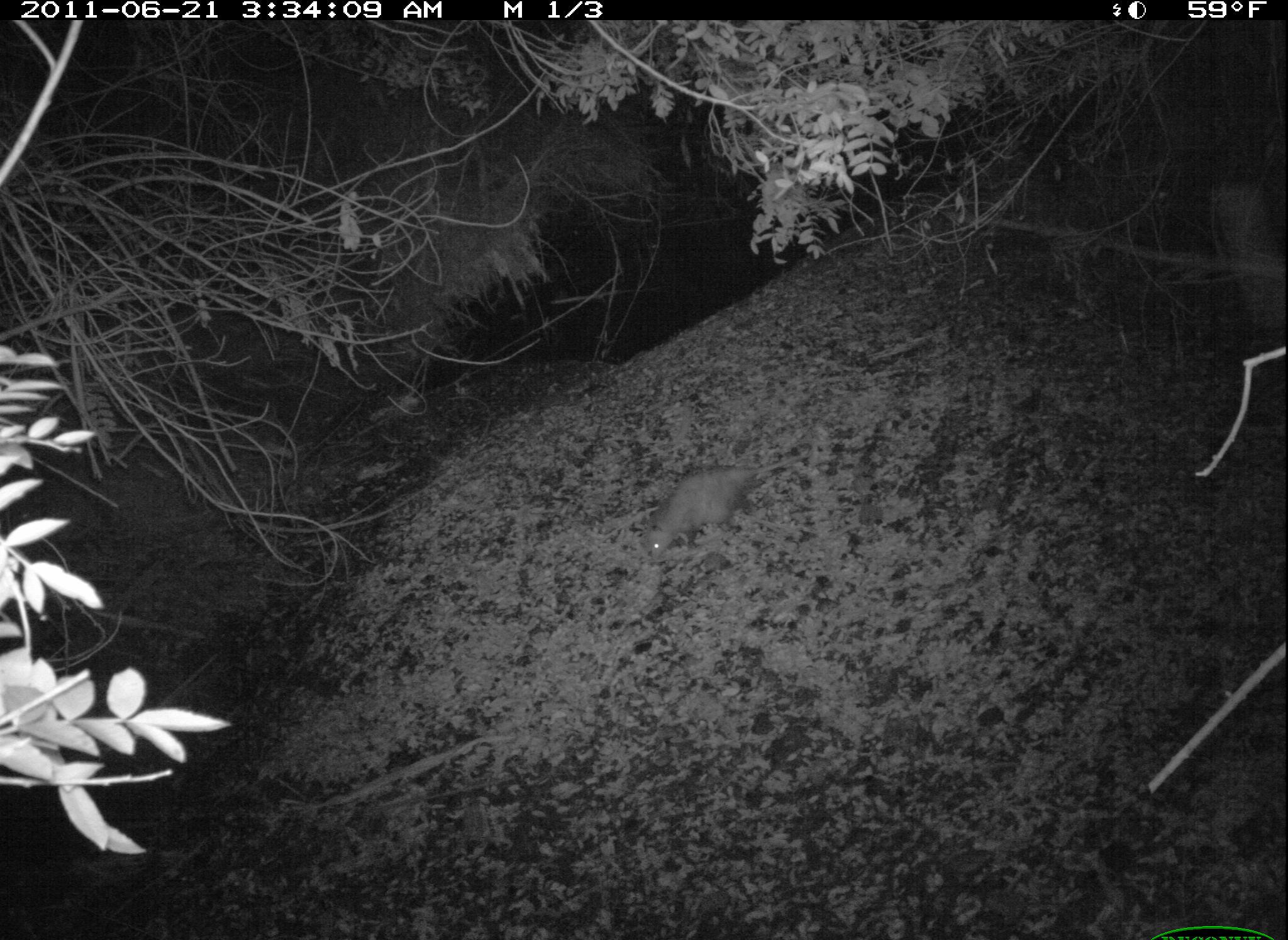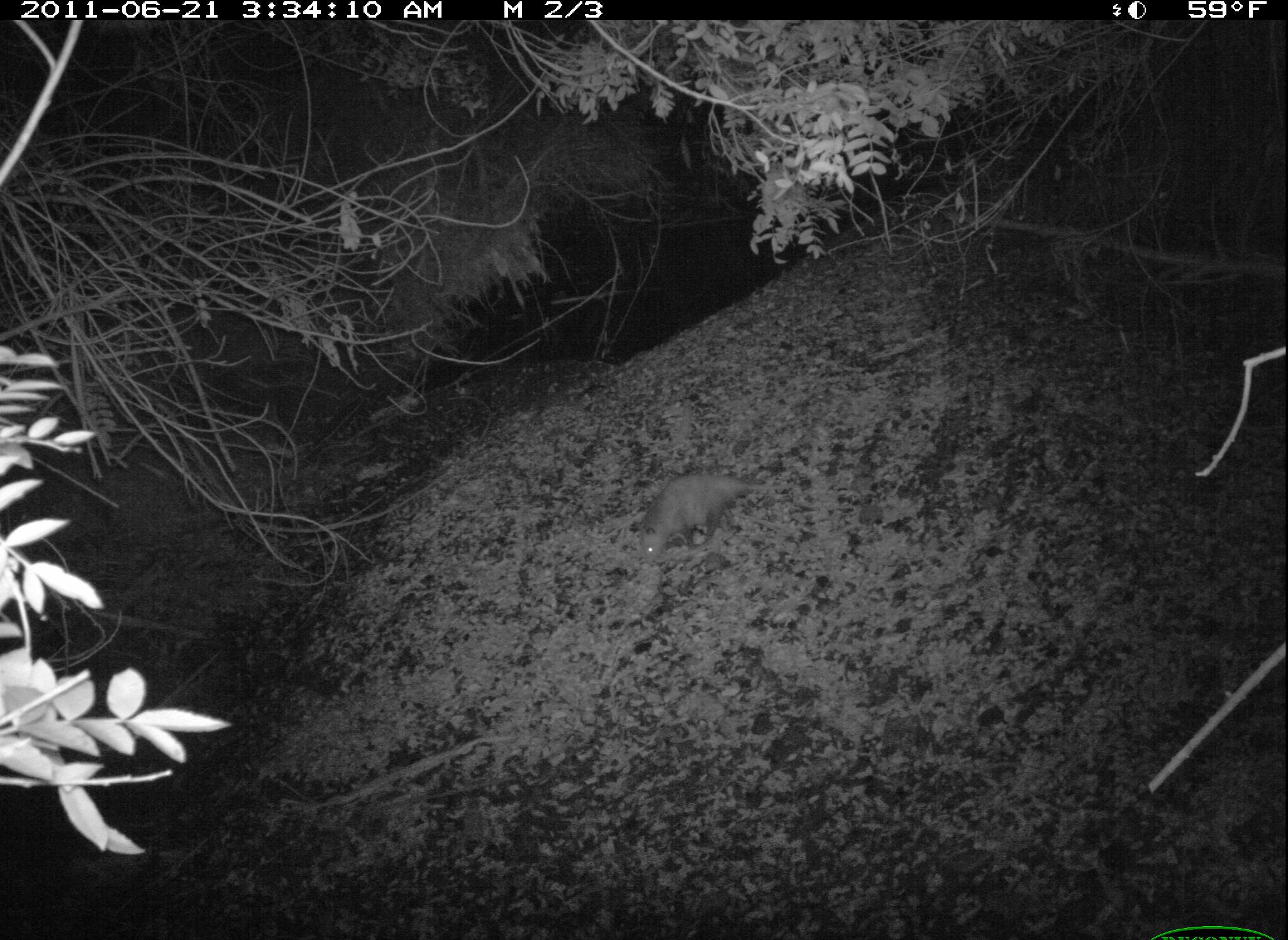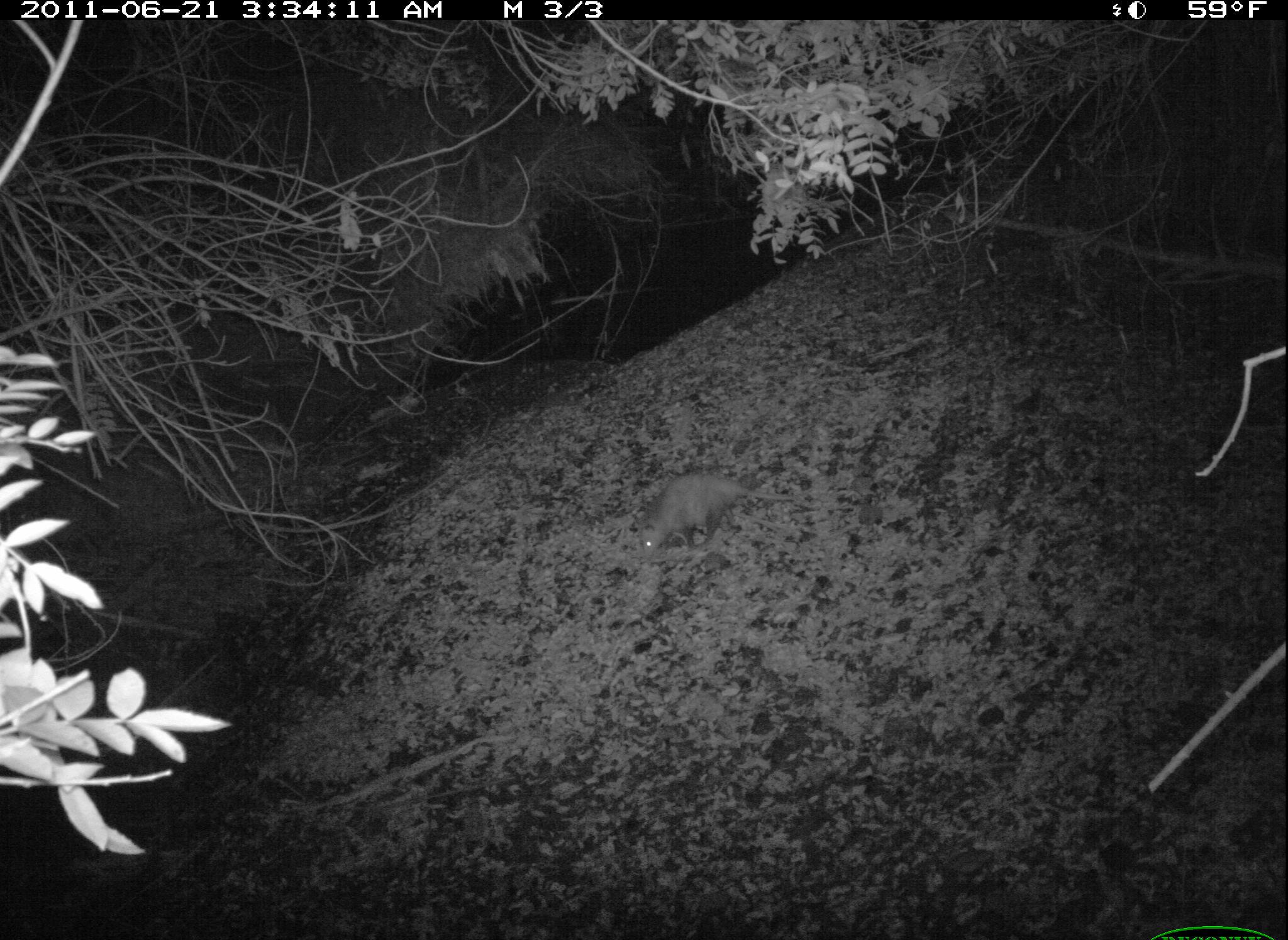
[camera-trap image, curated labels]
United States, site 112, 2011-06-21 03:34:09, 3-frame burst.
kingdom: Animalia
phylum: Chordata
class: Mammalia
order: Didelphimorphia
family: Didelphidae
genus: Didelphis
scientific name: Didelphis virginiana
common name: virginia opossum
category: opossum